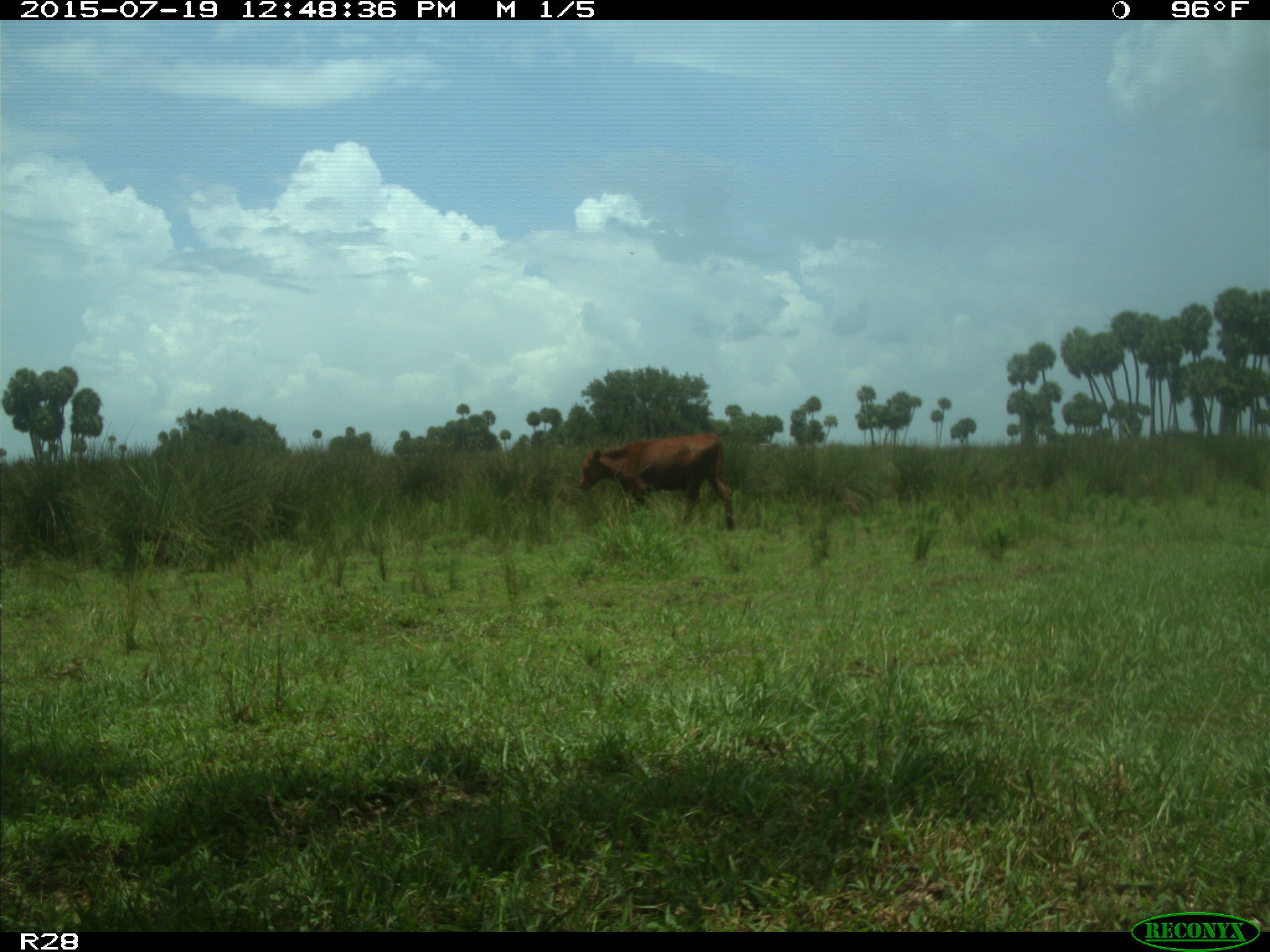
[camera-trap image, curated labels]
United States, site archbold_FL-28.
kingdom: Animalia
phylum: Chordata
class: Mammalia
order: Artiodactyla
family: Bovidae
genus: Bos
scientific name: Bos taurus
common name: domestic cow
Bos taurus (domestic cow).